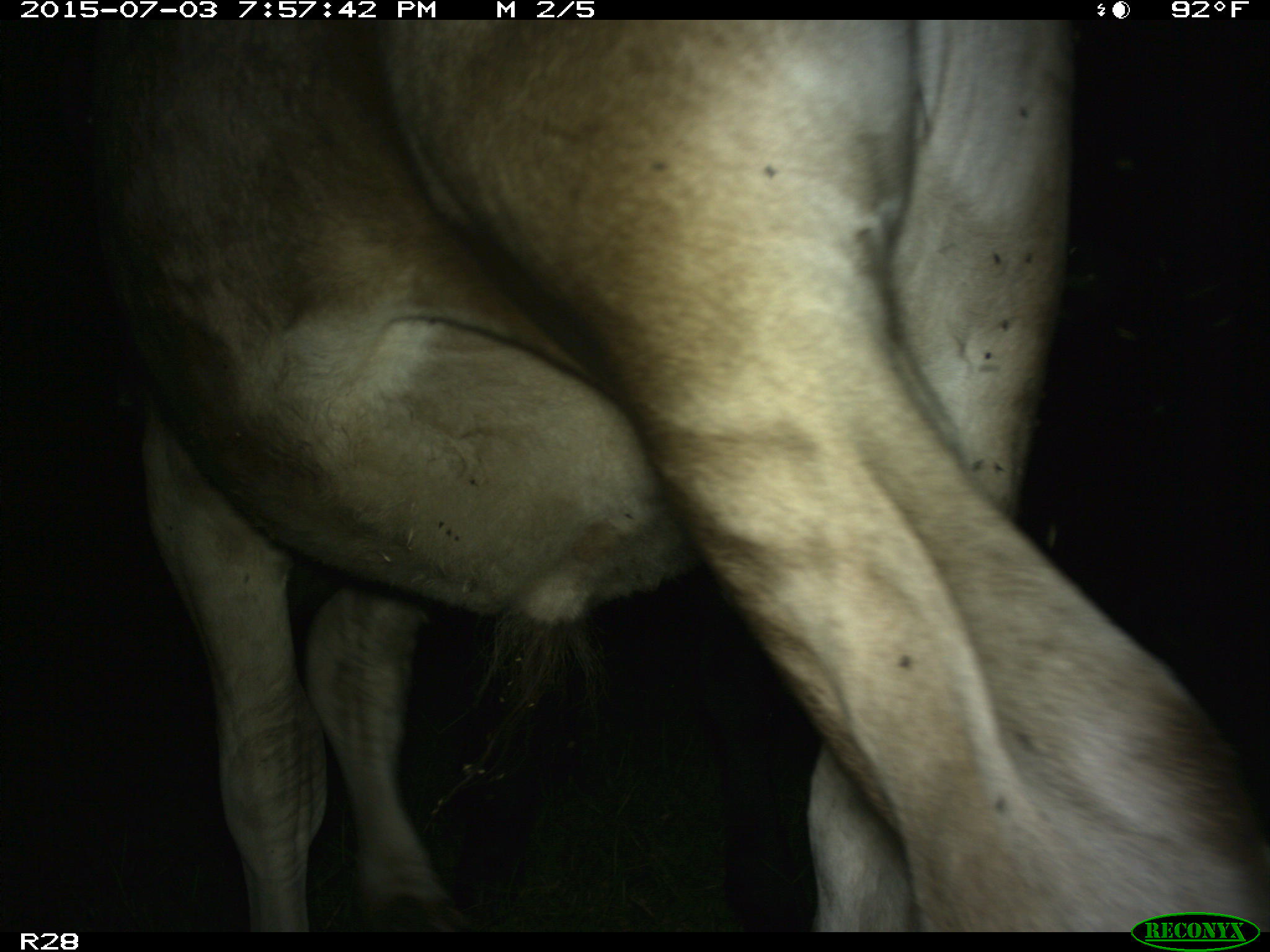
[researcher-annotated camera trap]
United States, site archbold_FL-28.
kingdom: Animalia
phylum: Chordata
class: Mammalia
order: Artiodactyla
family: Bovidae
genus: Bos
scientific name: Bos taurus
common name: domestic cow